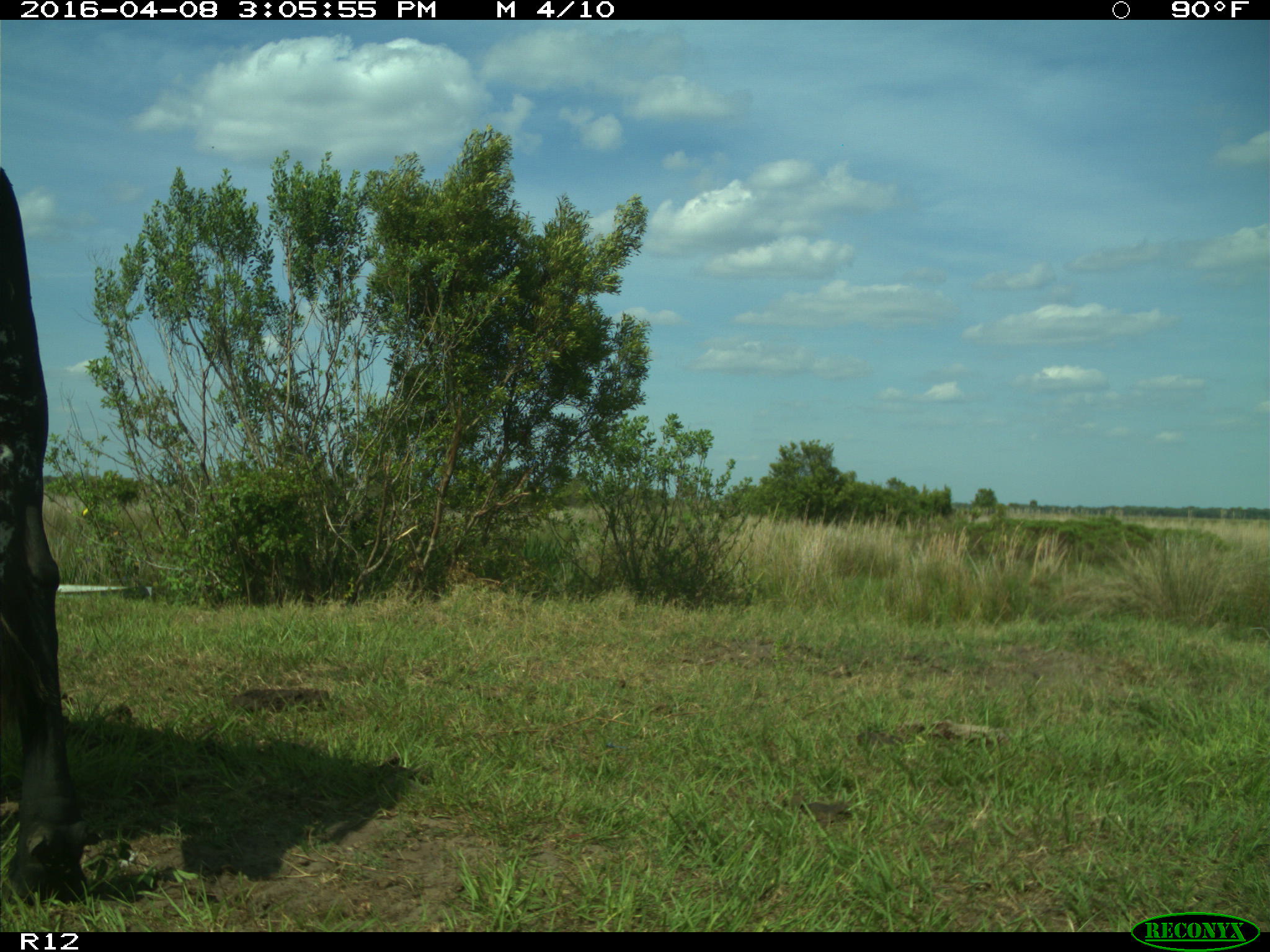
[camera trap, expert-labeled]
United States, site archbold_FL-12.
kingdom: Animalia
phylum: Chordata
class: Mammalia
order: Artiodactyla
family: Bovidae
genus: Bos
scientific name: Bos taurus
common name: domestic cow